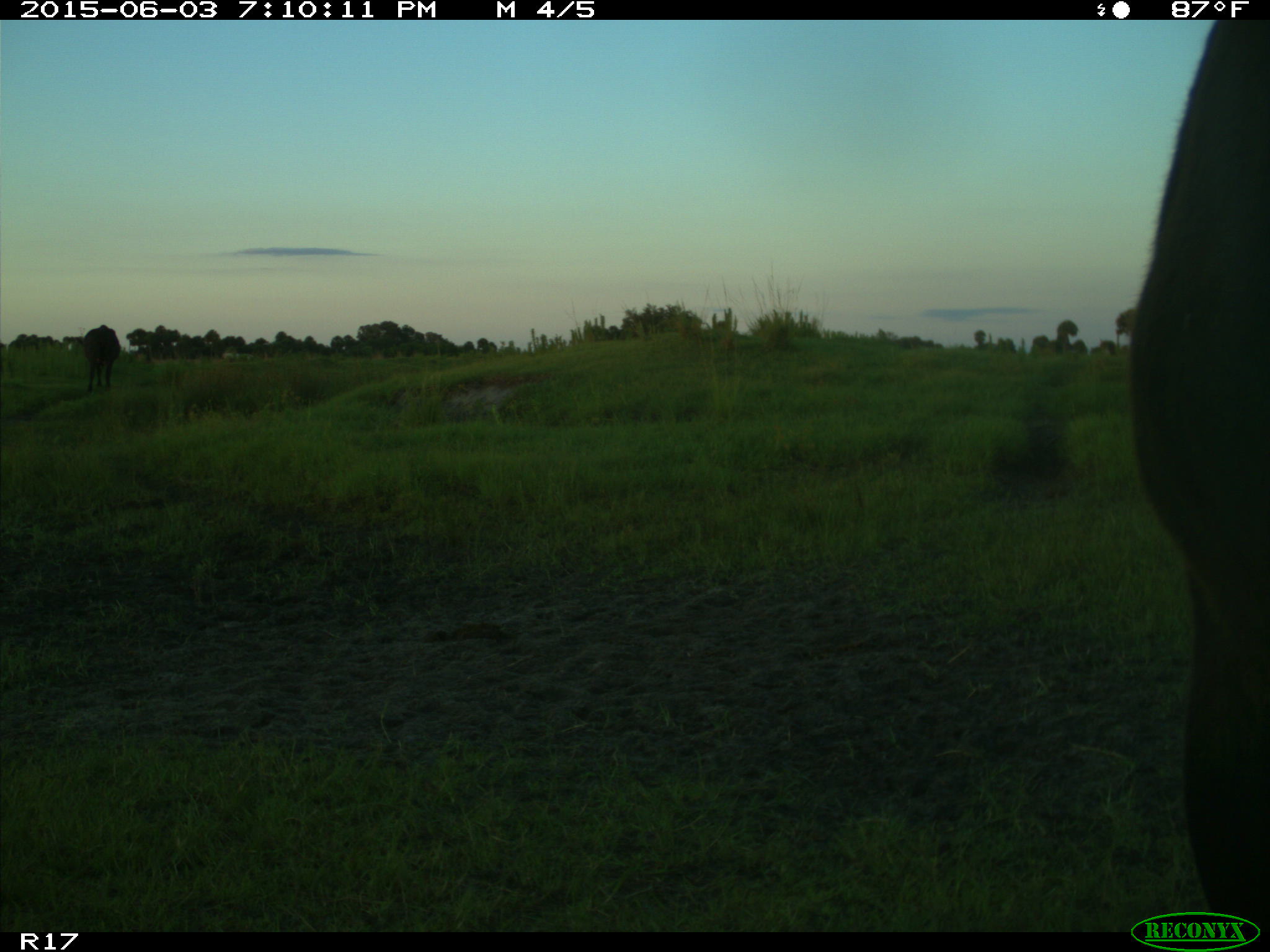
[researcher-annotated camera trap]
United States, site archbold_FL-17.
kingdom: Animalia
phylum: Chordata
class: Mammalia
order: Artiodactyla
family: Bovidae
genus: Bos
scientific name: Bos taurus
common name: domestic cow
Bos taurus (domestic cow).